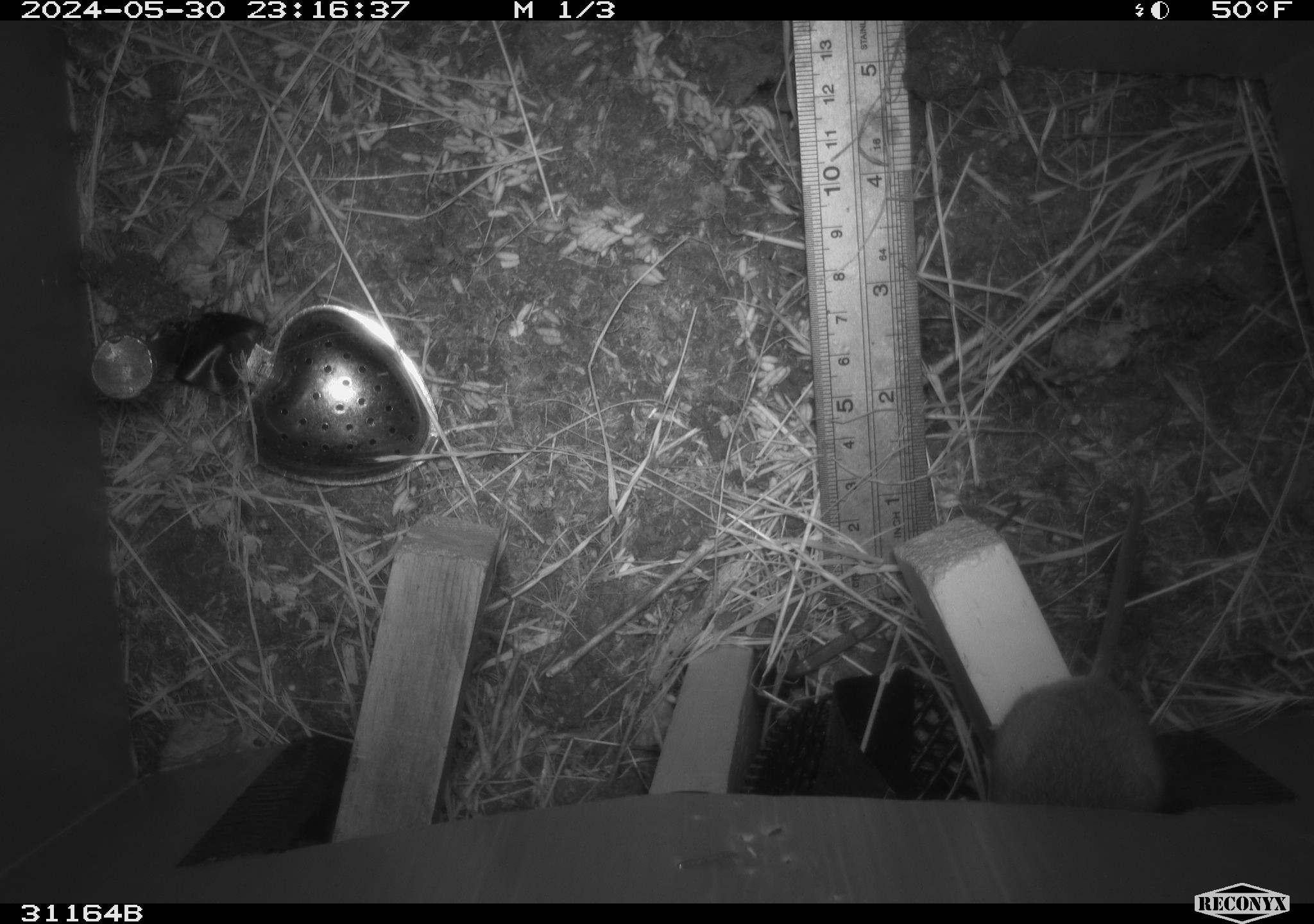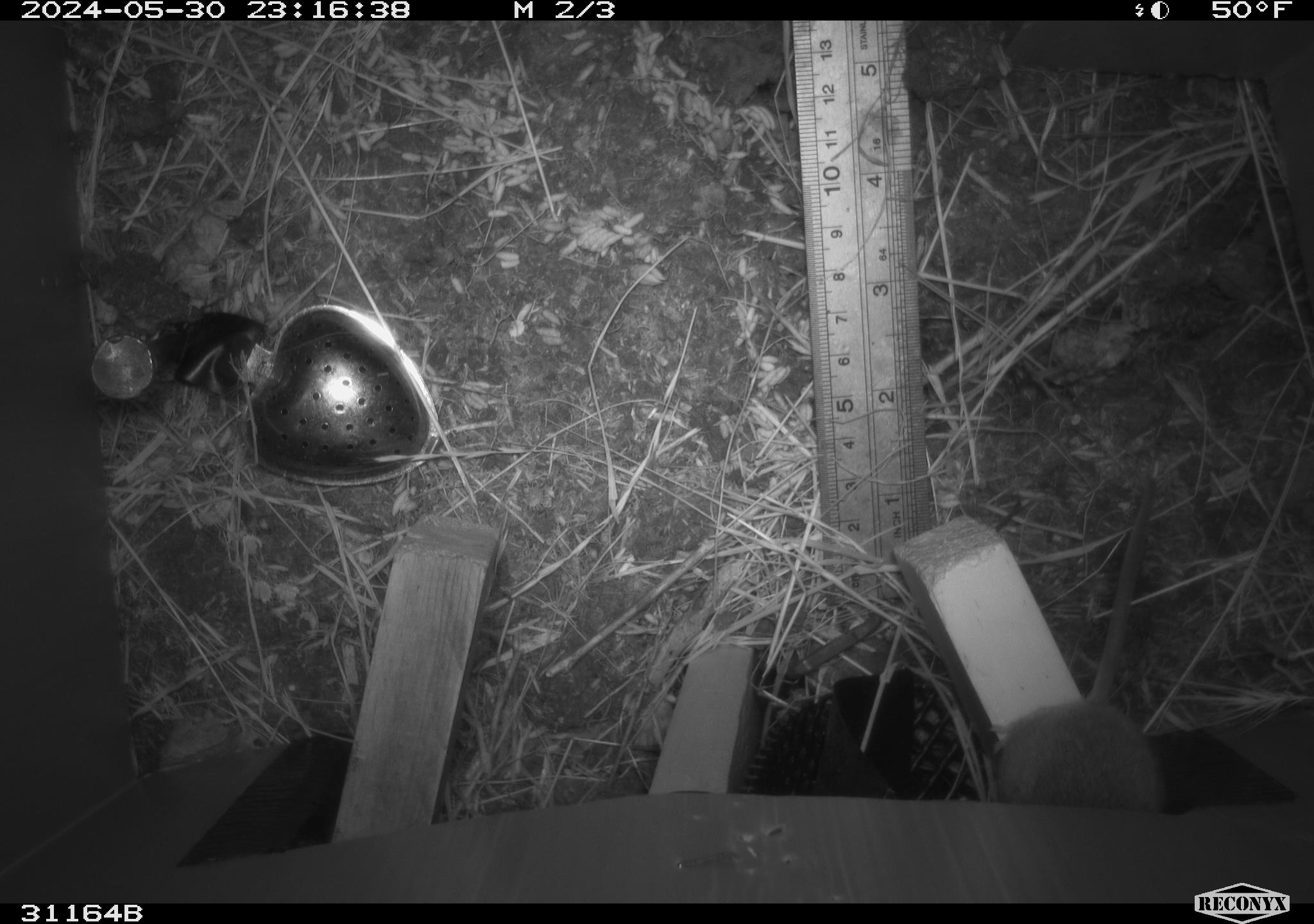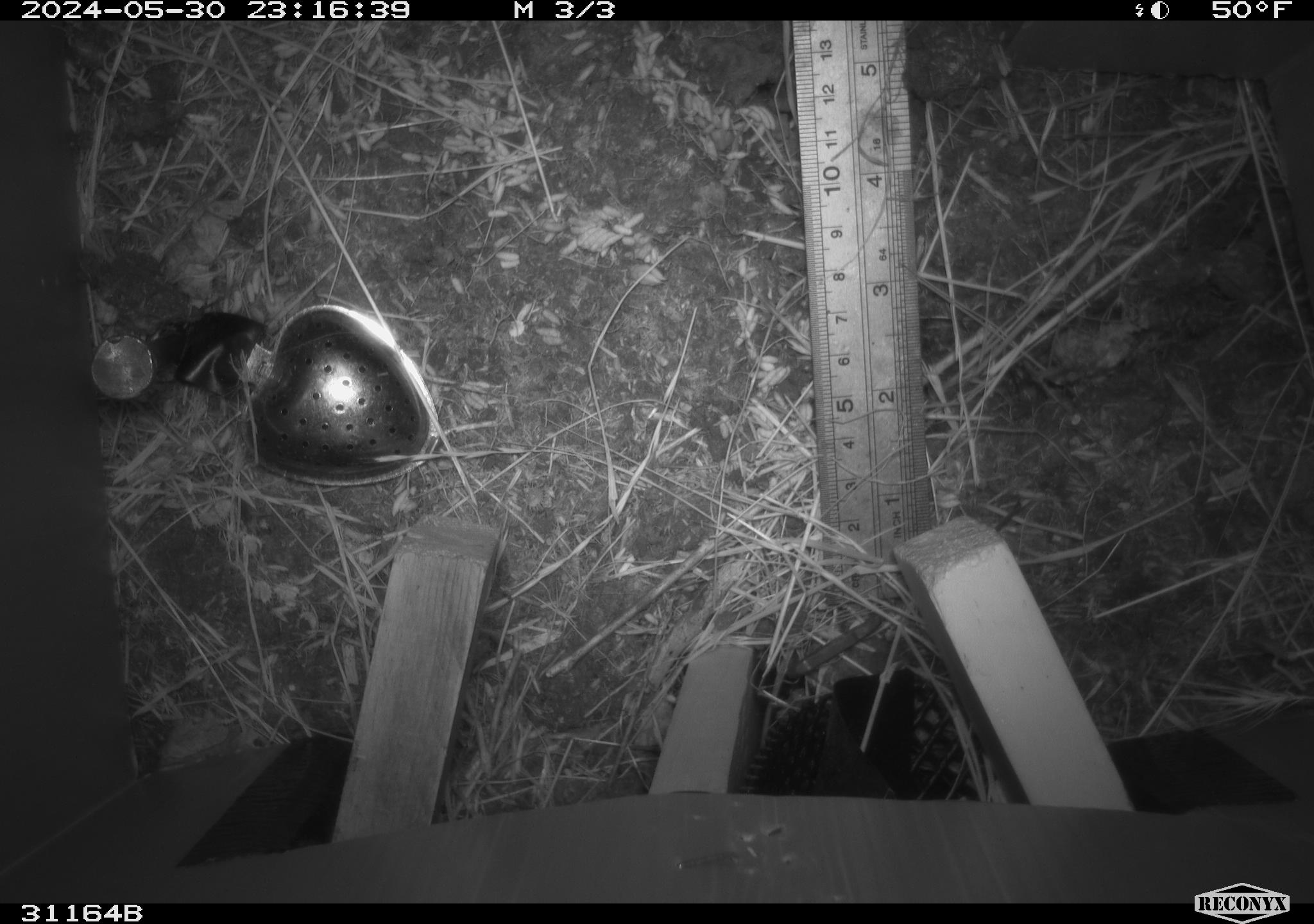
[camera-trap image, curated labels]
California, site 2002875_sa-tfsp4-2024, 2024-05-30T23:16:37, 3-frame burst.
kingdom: Animalia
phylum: Chordata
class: Mammalia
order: Rodentia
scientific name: Rodentia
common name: rodent